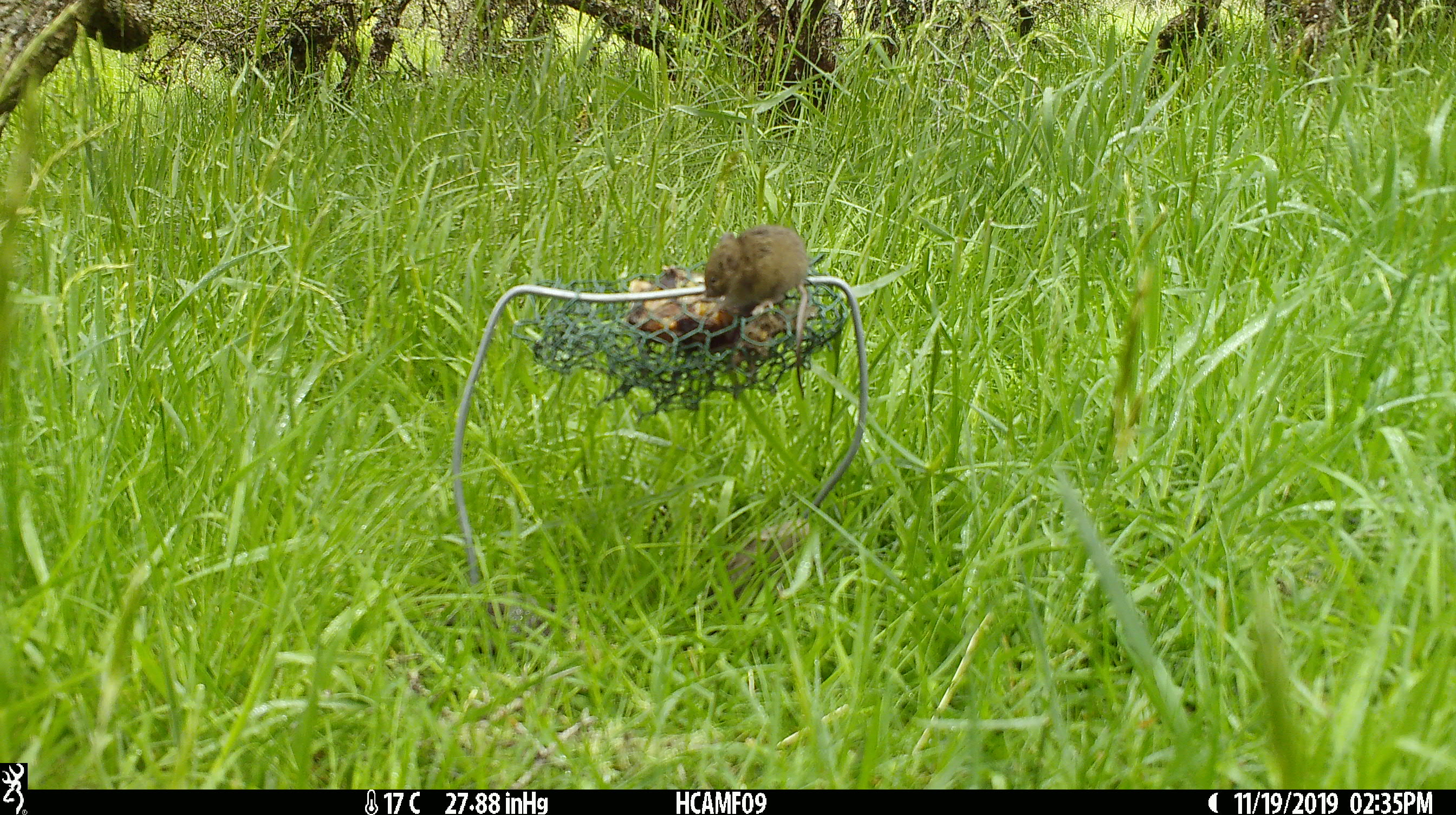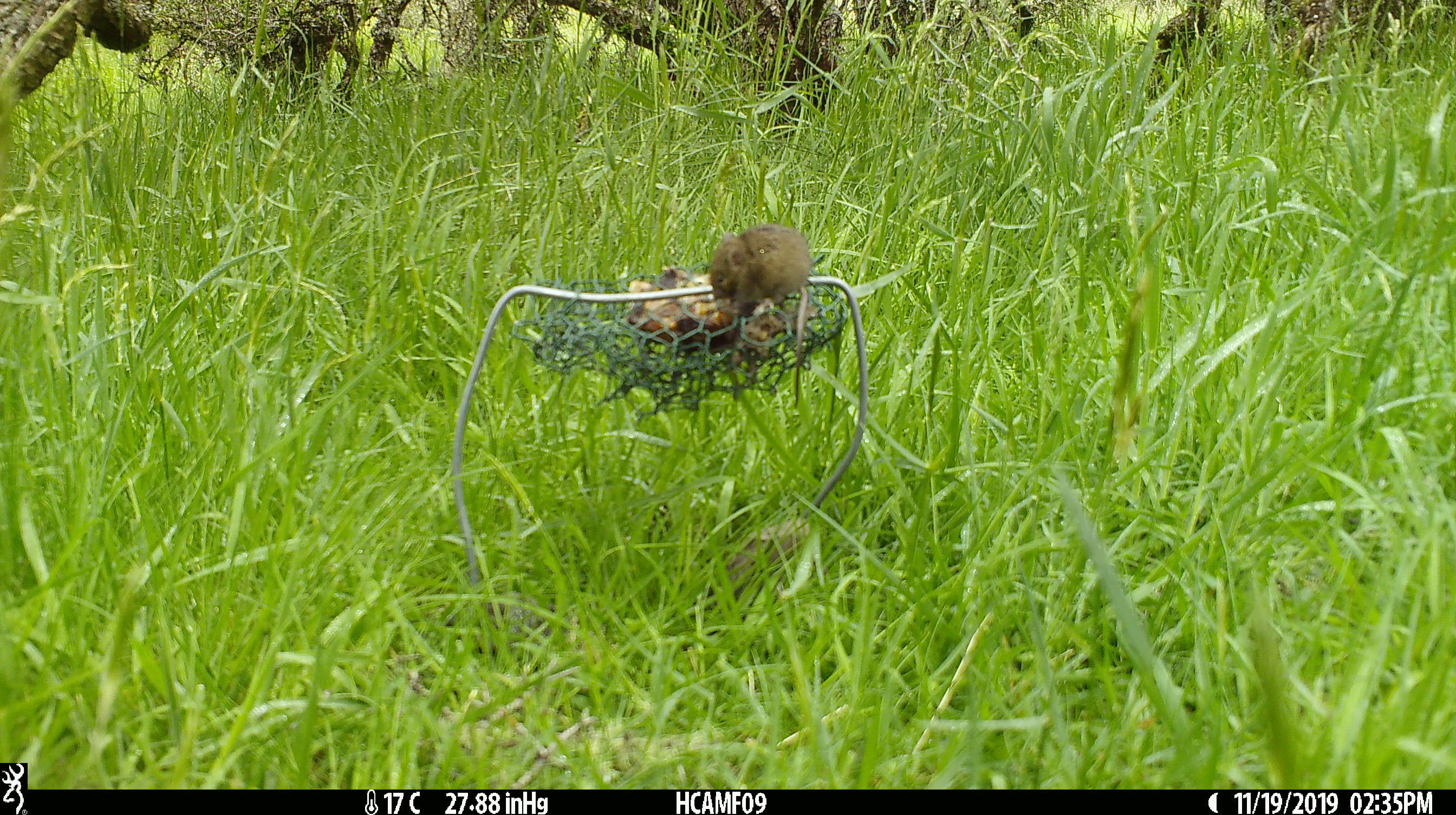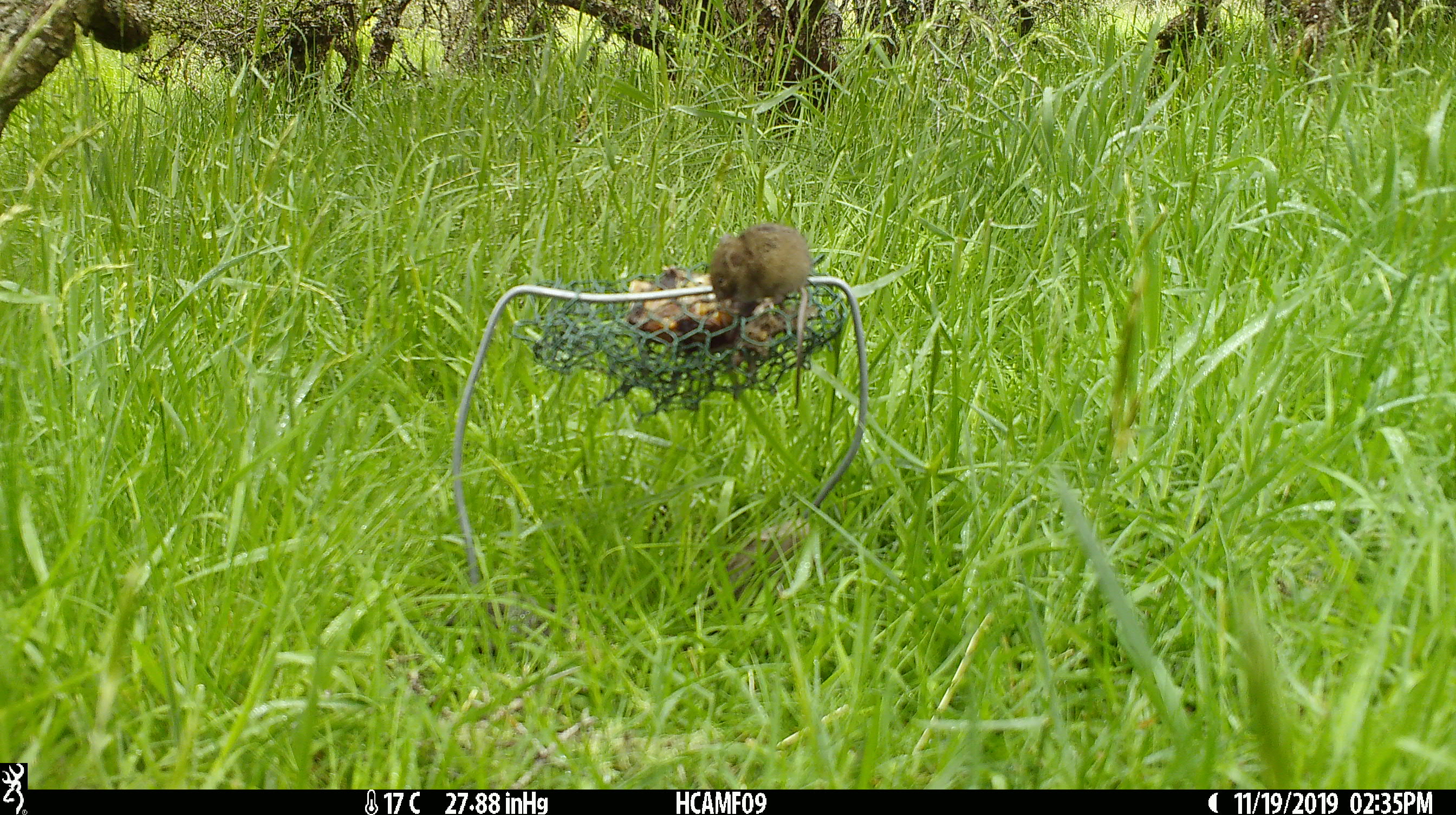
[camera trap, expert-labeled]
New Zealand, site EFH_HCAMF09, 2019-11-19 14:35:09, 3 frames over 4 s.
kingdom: Animalia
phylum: Chordata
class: Mammalia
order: Rodentia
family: Muridae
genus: Mus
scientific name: Mus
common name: mouse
Mouse (Mus).